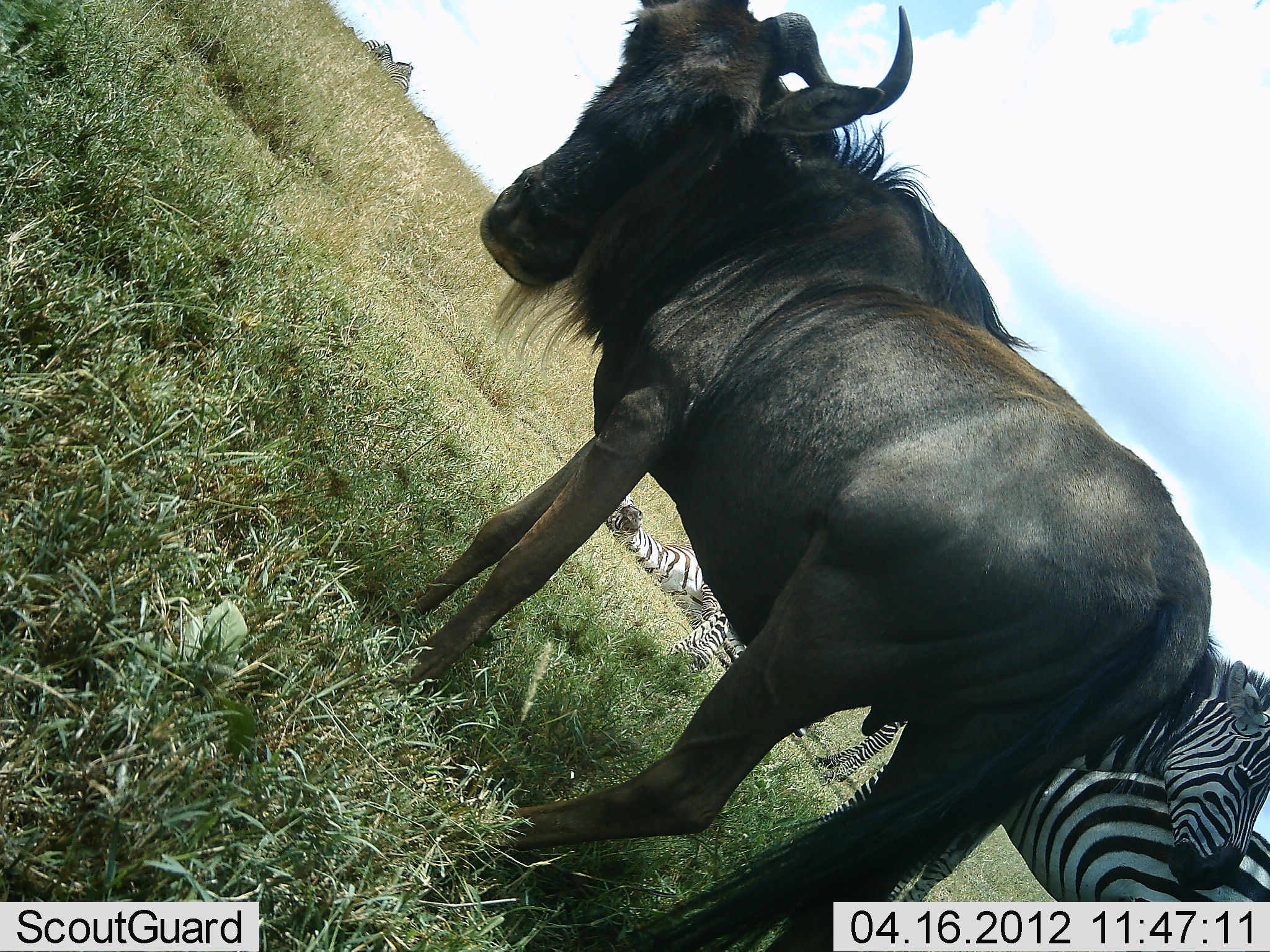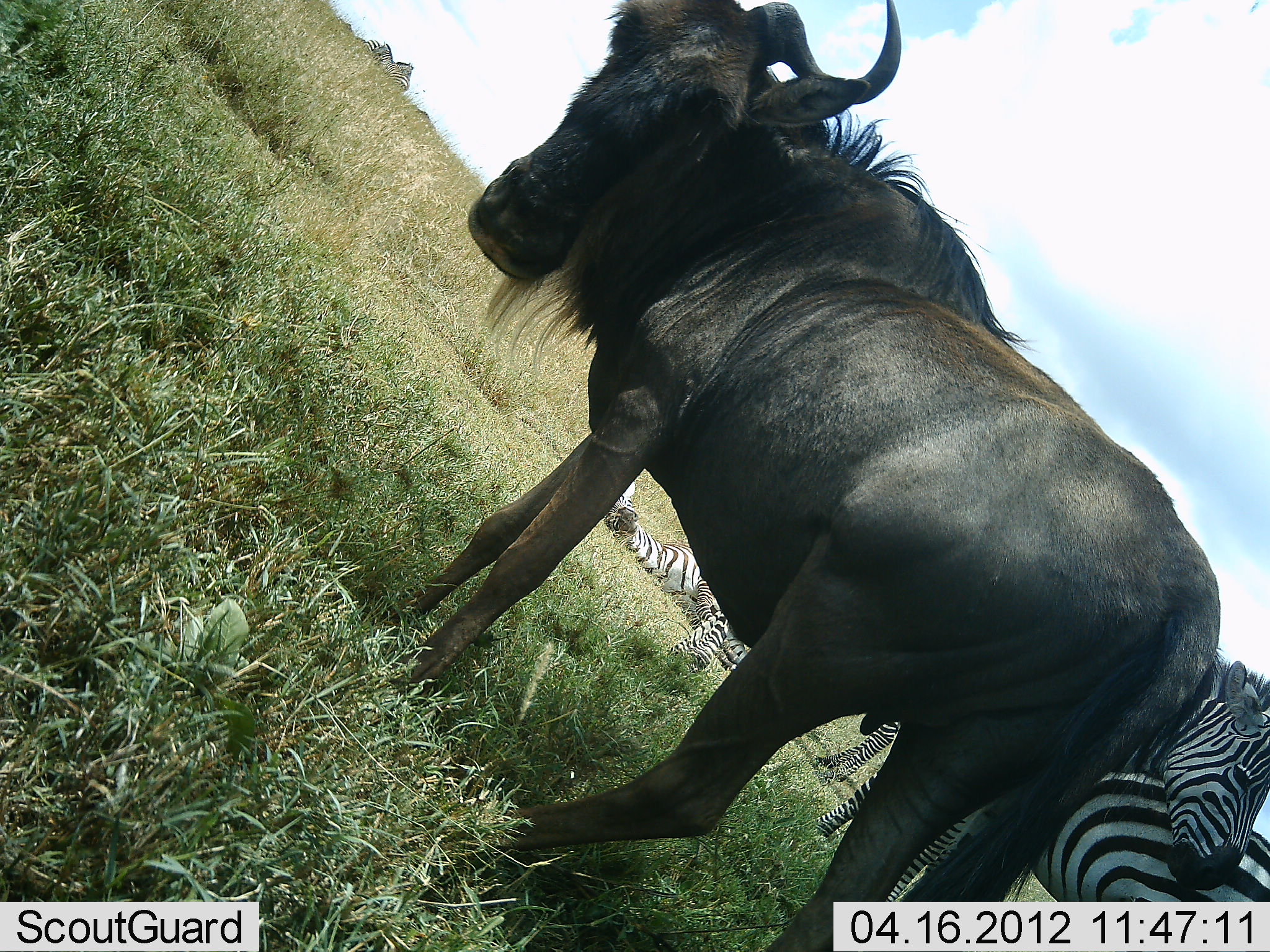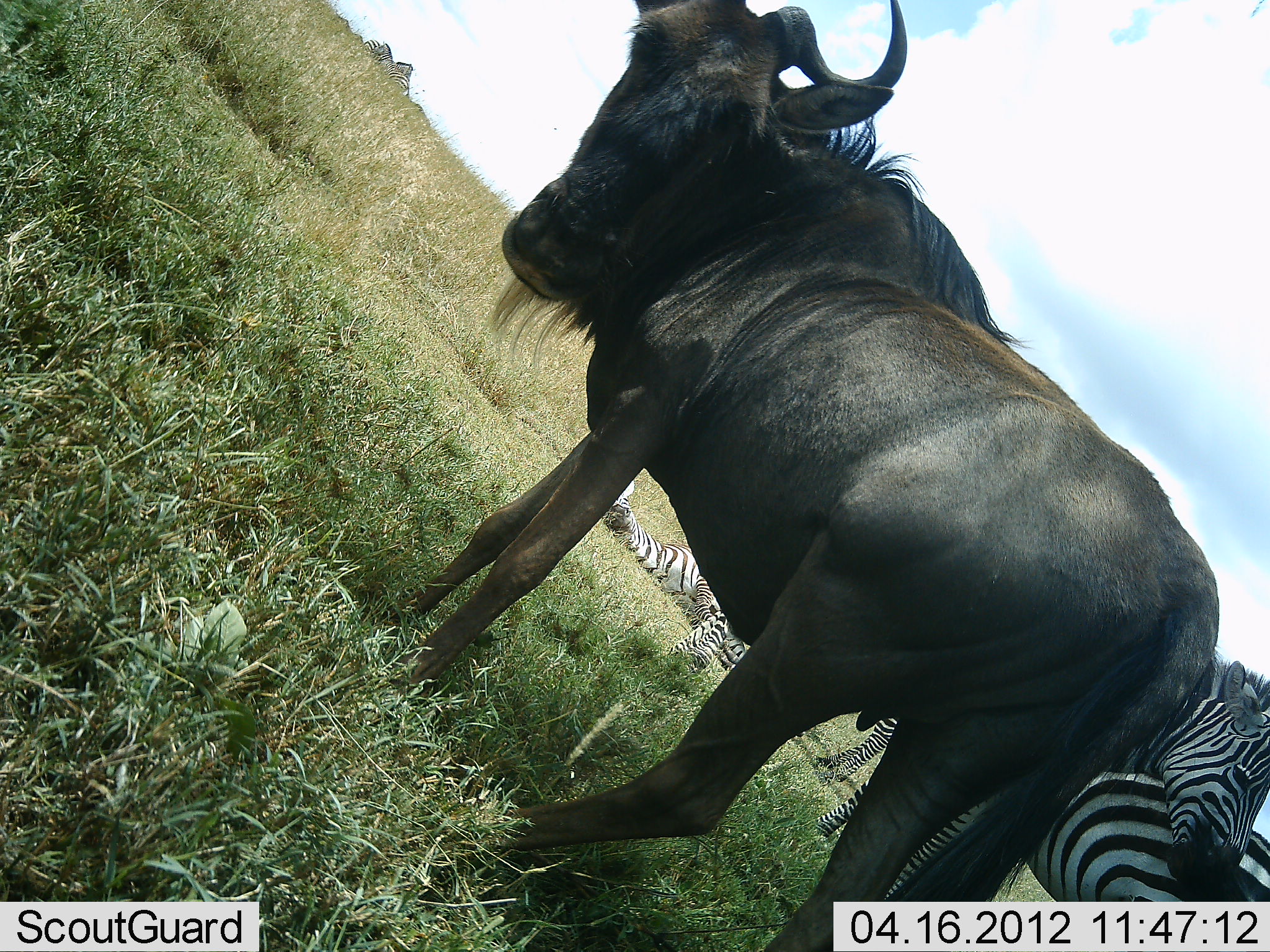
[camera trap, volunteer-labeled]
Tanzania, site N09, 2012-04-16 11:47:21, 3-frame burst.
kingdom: Animalia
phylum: Chordata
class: Mammalia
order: Artiodactyla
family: Bovidae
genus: Connochaetes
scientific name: Connochaetes taurinus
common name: blue wildebeest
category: wildebeest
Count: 1.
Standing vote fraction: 100%.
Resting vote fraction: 0%.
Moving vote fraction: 0%.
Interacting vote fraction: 0%.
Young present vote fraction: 0%.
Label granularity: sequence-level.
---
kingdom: Animalia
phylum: Chordata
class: Mammalia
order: Perissodactyla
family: Equidae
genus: Equus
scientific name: Equus quagga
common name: plains zebra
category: zebra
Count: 4.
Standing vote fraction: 80%.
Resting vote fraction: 80%.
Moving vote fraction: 5%.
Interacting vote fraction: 20%.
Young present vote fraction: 0%.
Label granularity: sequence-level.